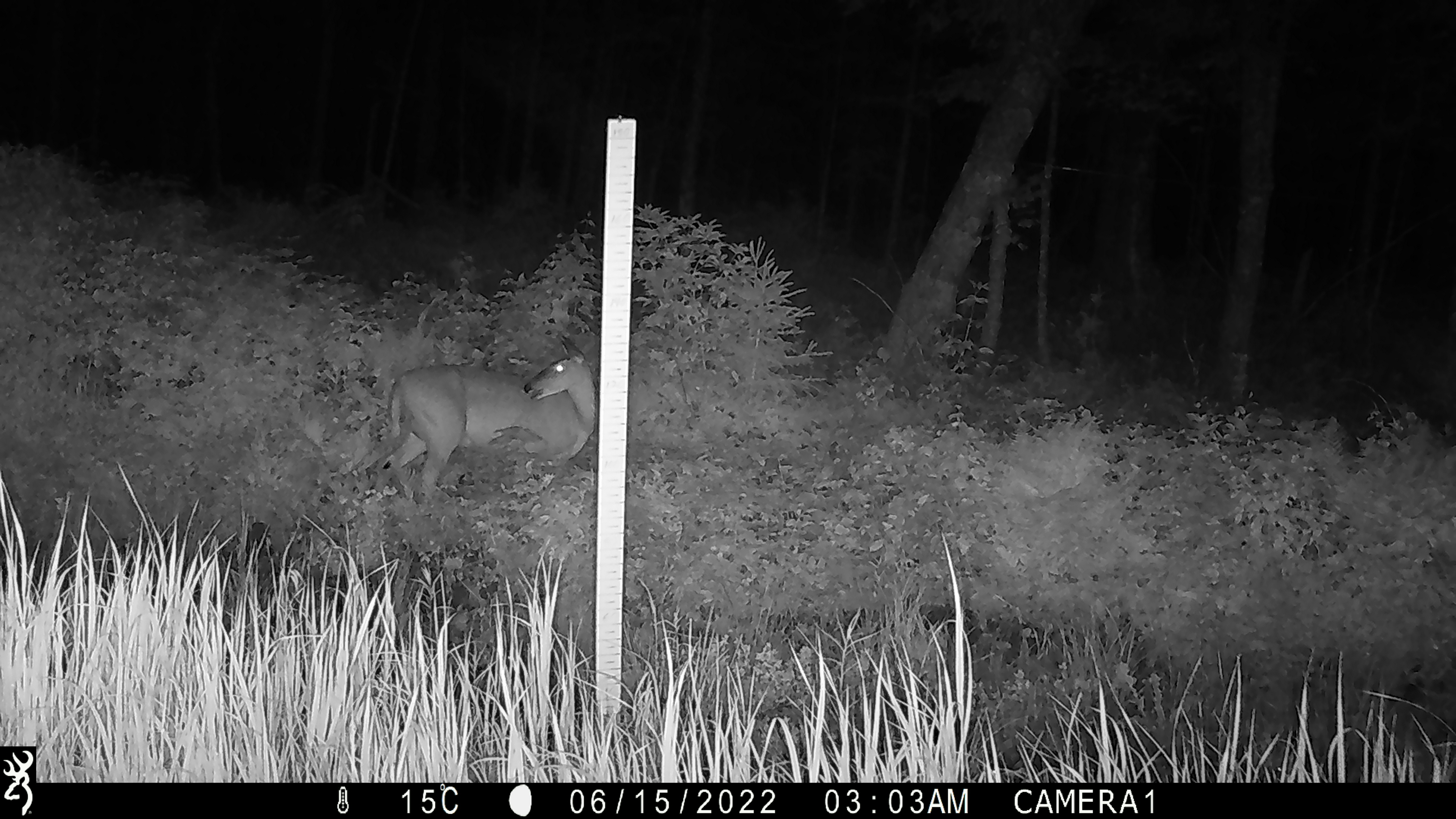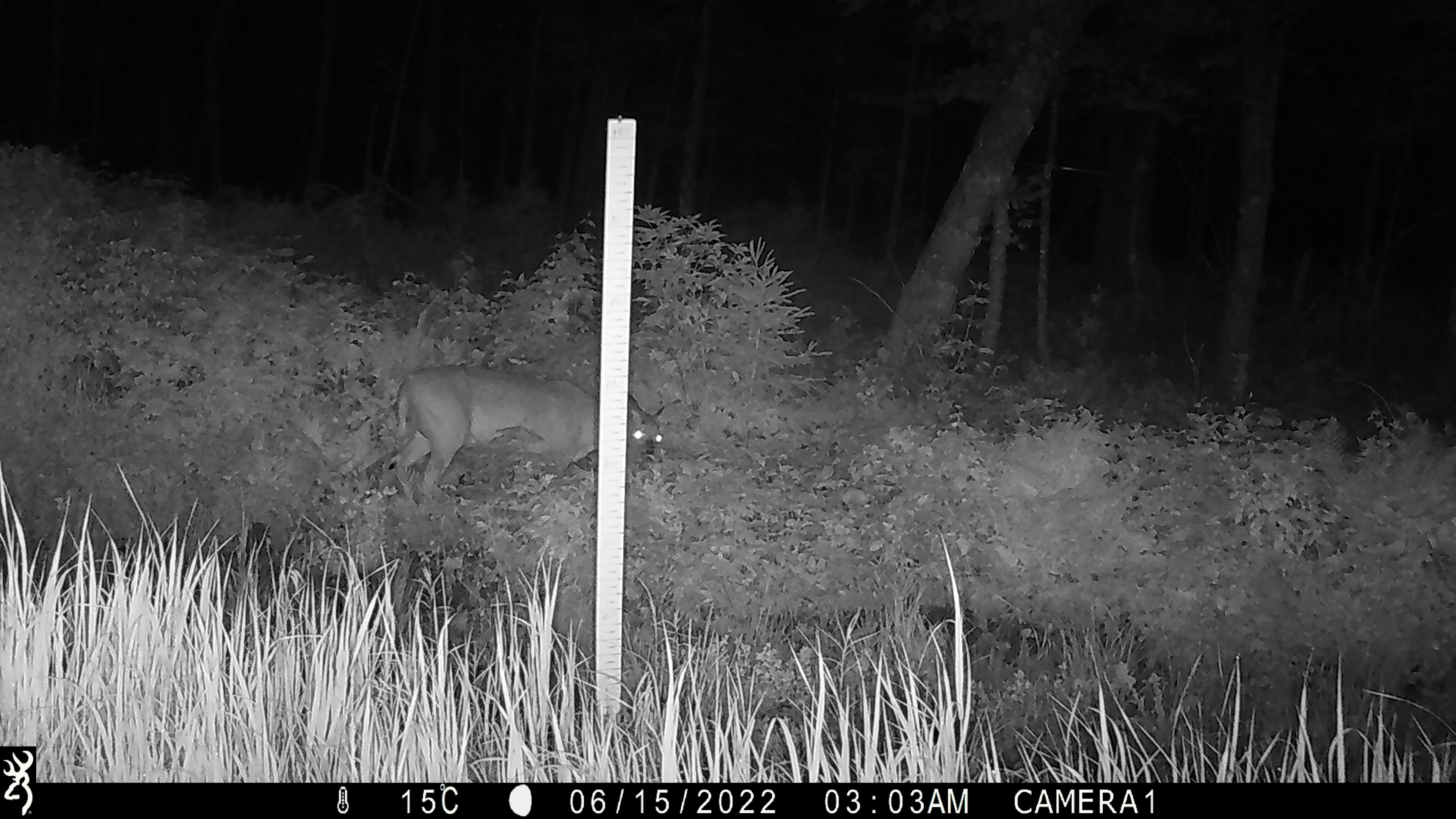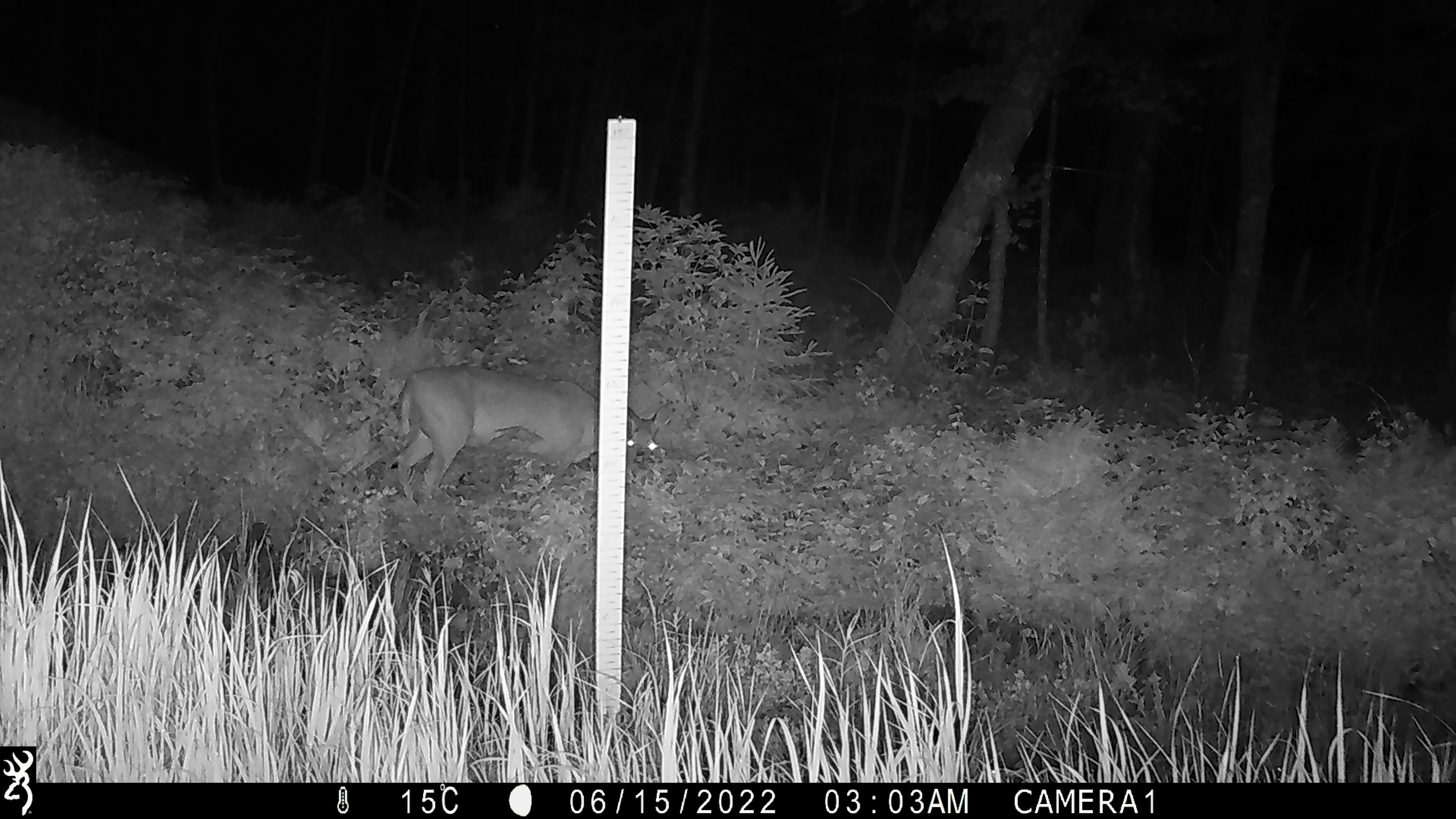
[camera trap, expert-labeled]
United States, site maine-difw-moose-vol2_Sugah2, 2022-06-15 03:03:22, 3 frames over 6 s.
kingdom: Animalia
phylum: Chordata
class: Mammalia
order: Artiodactyla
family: Cervidae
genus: Odocoileus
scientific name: Odocoileus virginianus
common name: white-tailed deer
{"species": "white-tailed deer (Odocoileus virginianus)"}